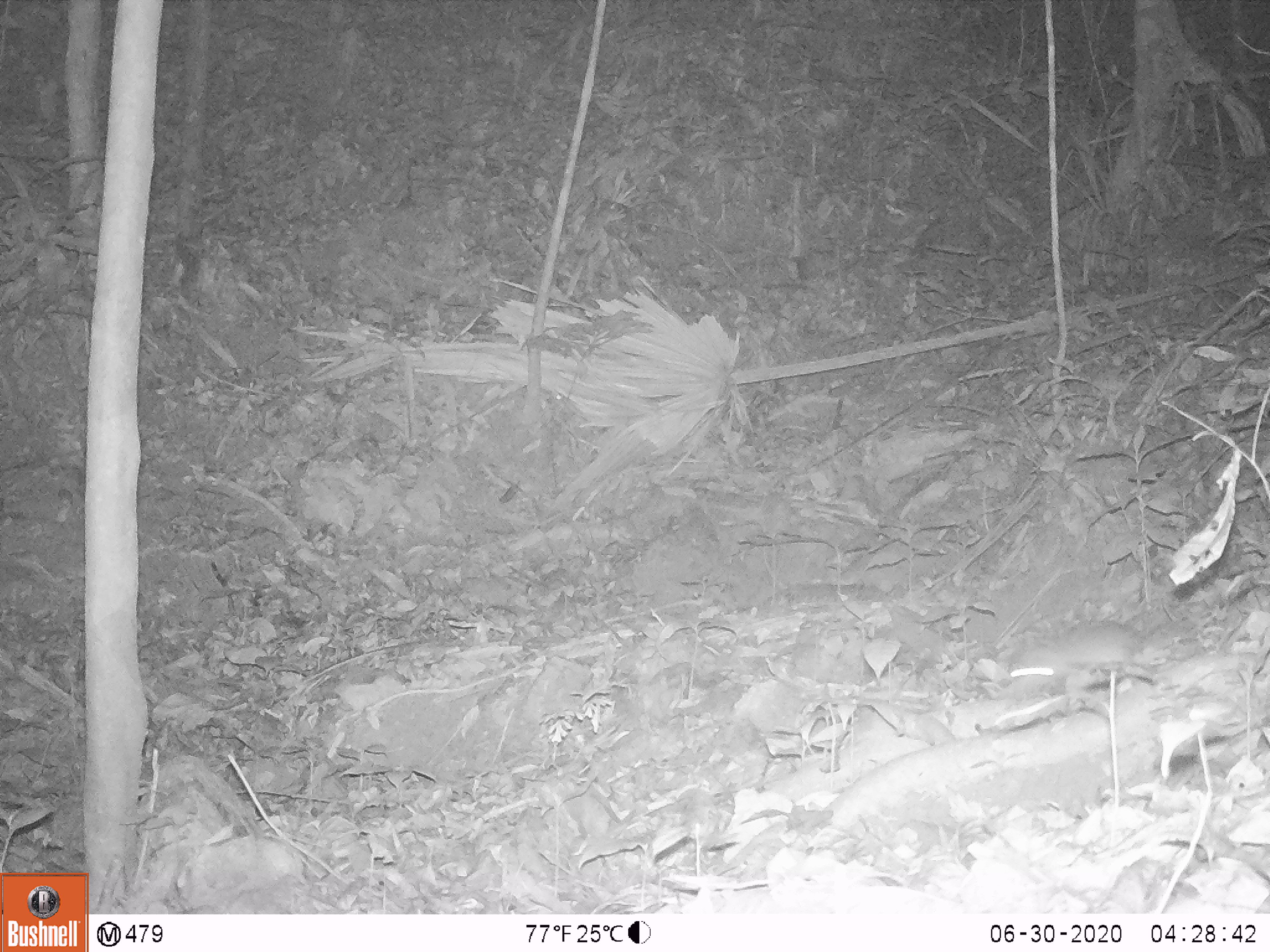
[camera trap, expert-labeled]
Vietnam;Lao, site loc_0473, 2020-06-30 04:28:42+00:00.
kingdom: Animalia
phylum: Chordata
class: Mammalia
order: Rodentia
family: Muridae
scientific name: Muridae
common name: old-world mice and rats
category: unidentified murid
Unidentified murid (old-world mice and rats) (Muridae). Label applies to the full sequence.